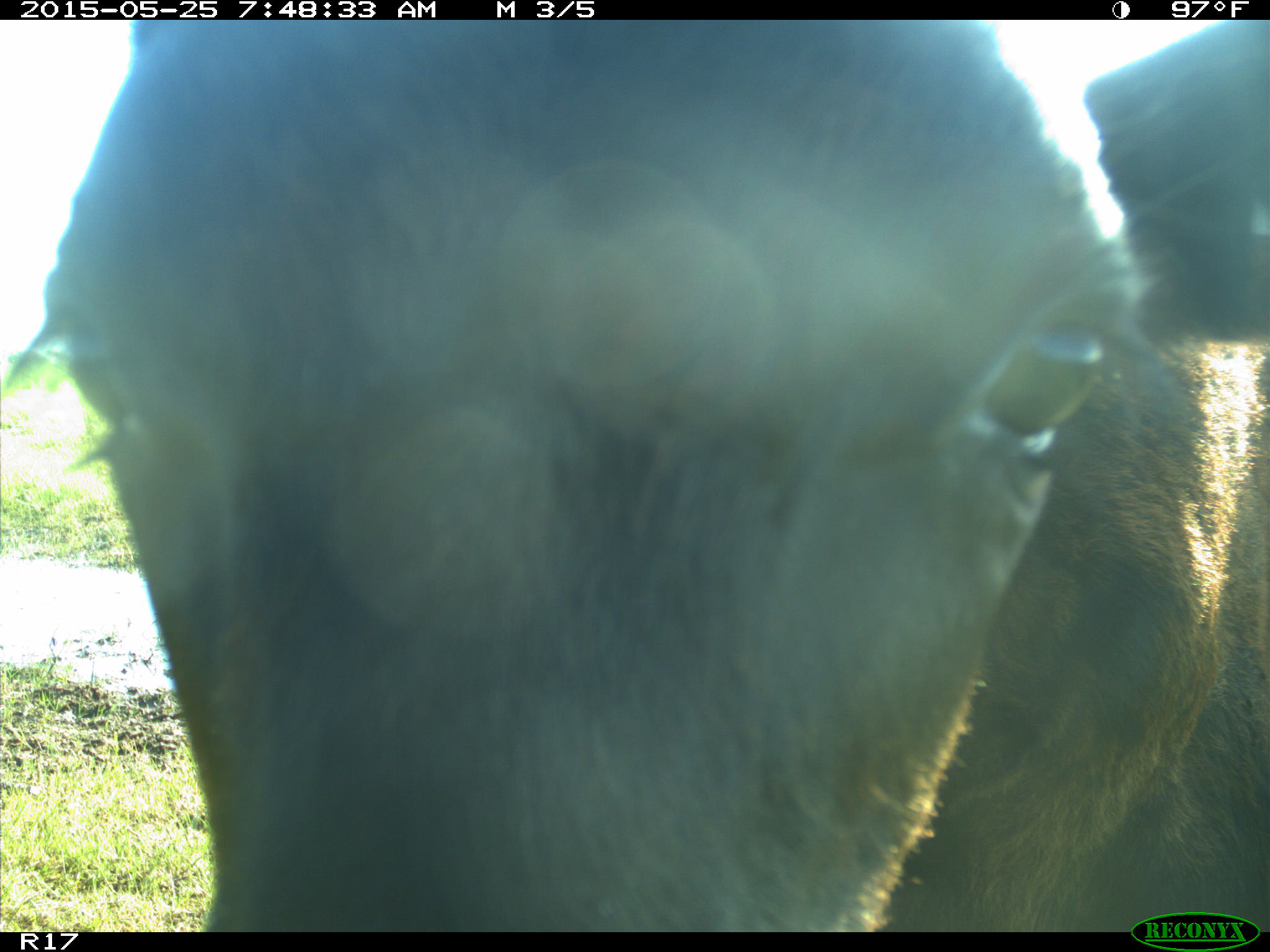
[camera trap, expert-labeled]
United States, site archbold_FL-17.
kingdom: Animalia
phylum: Chordata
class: Mammalia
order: Artiodactyla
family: Bovidae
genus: Bos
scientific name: Bos taurus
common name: domestic cow